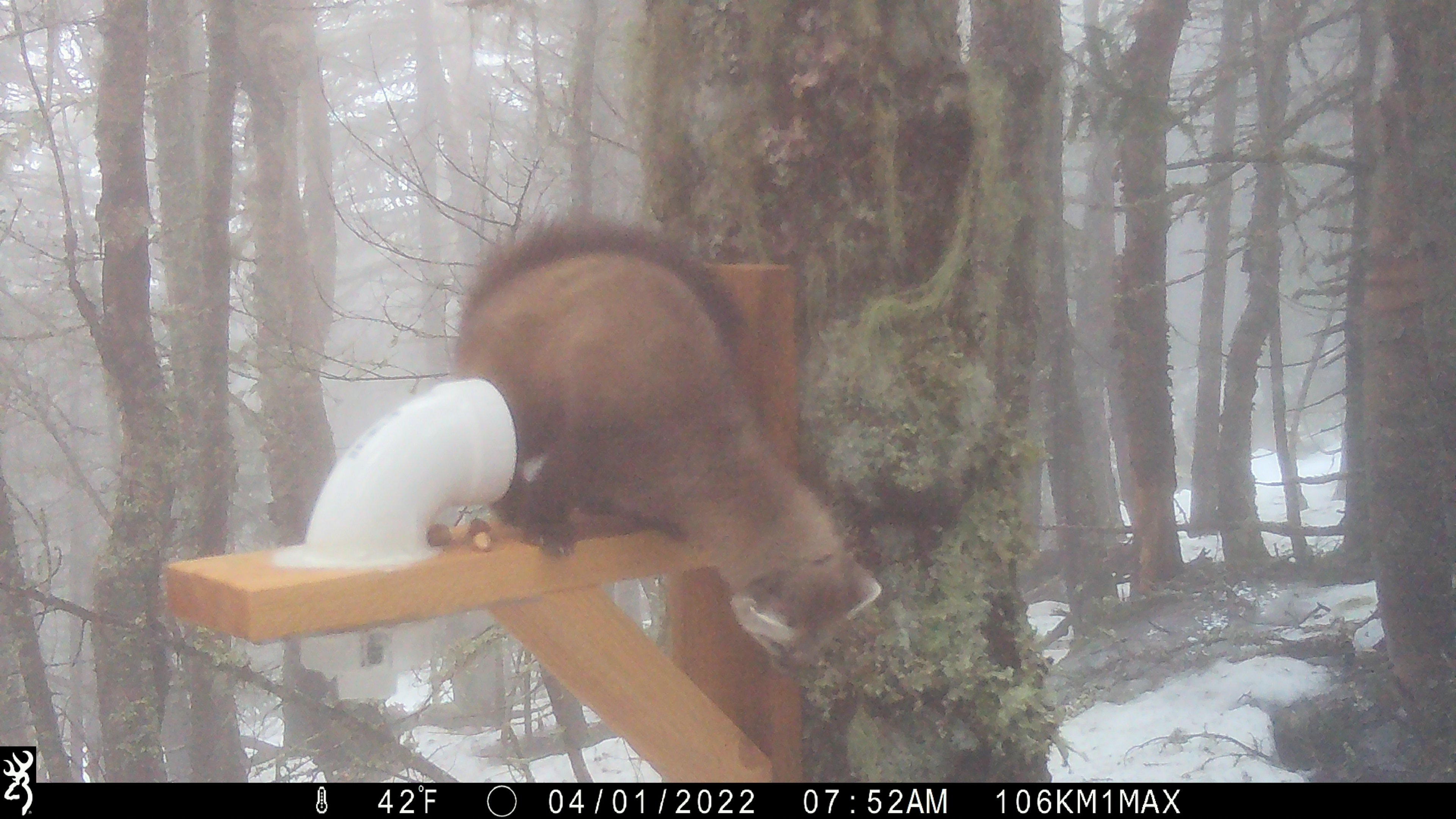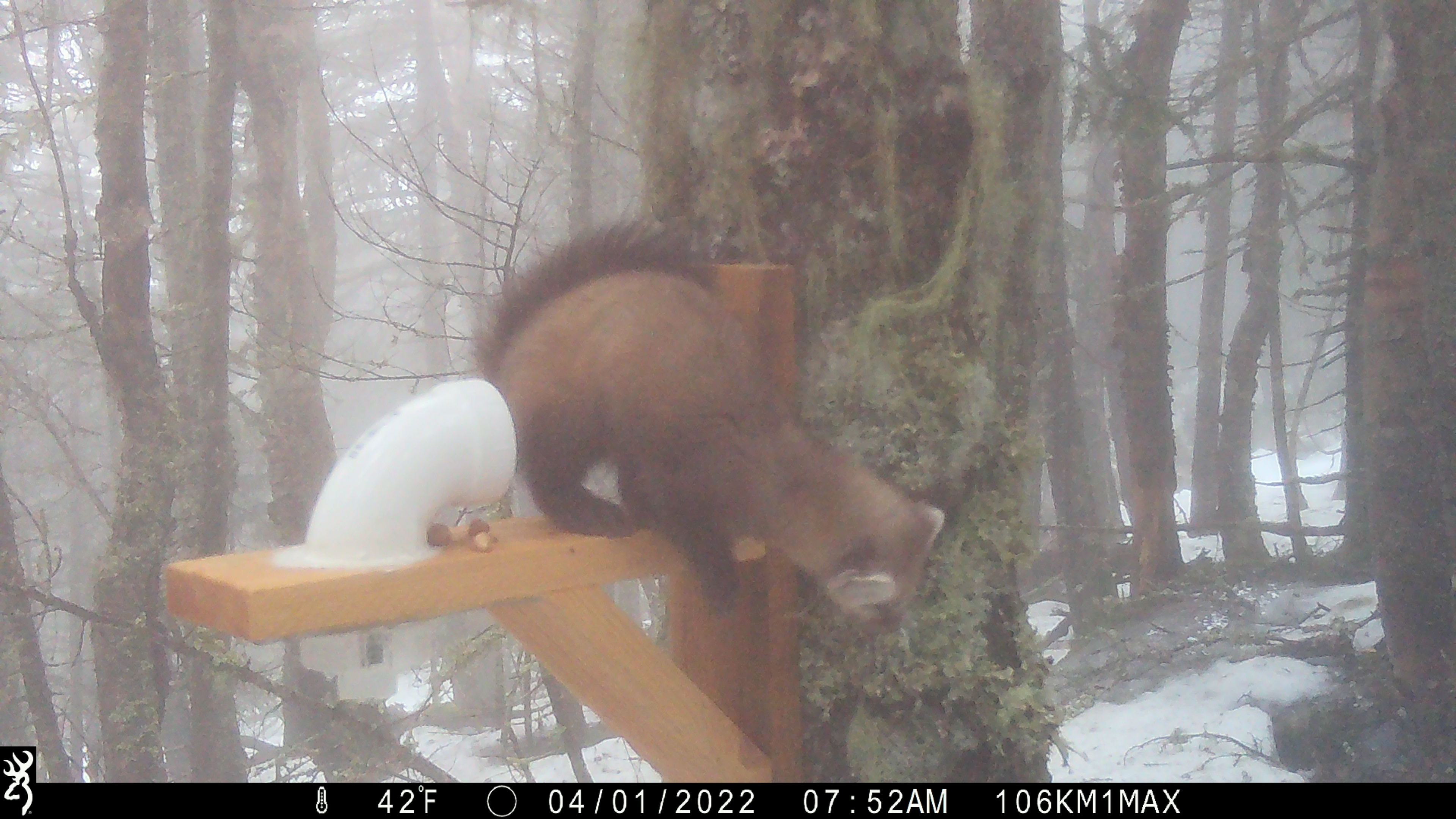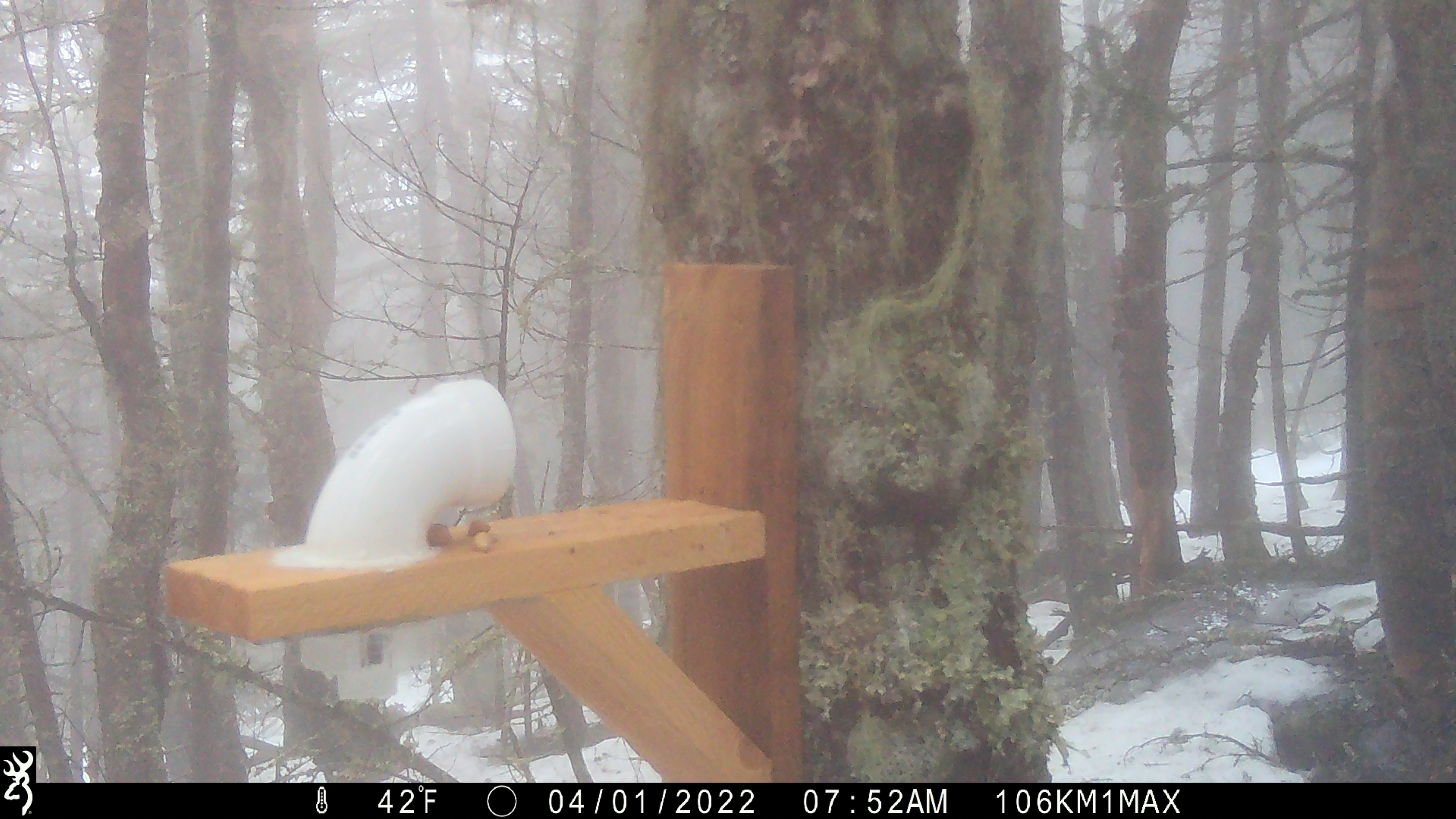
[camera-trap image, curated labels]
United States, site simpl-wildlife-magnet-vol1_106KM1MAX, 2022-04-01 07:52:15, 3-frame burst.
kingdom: Animalia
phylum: Chordata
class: Mammalia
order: Carnivora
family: Mustelidae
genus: Martes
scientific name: Martes americana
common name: american marten